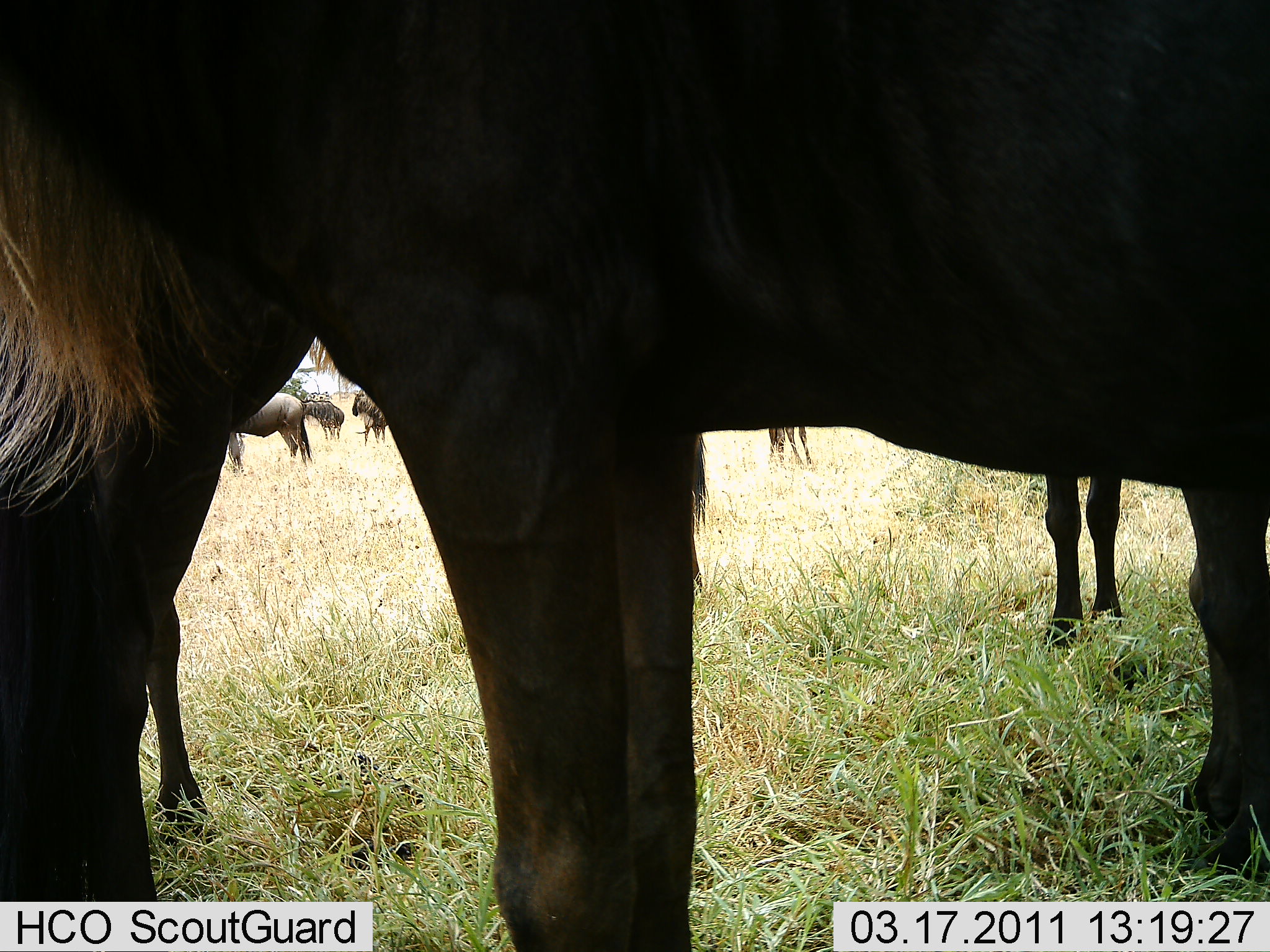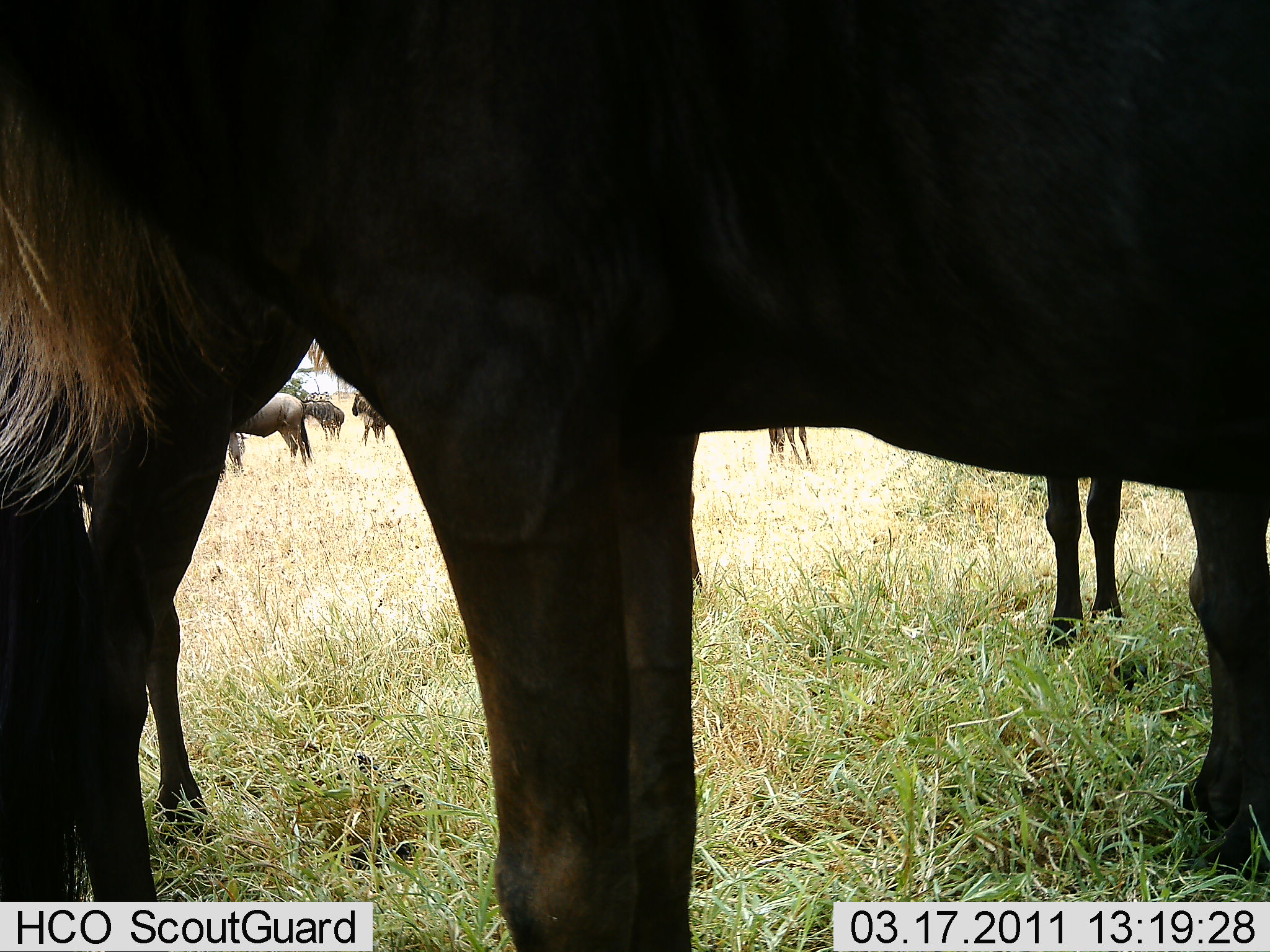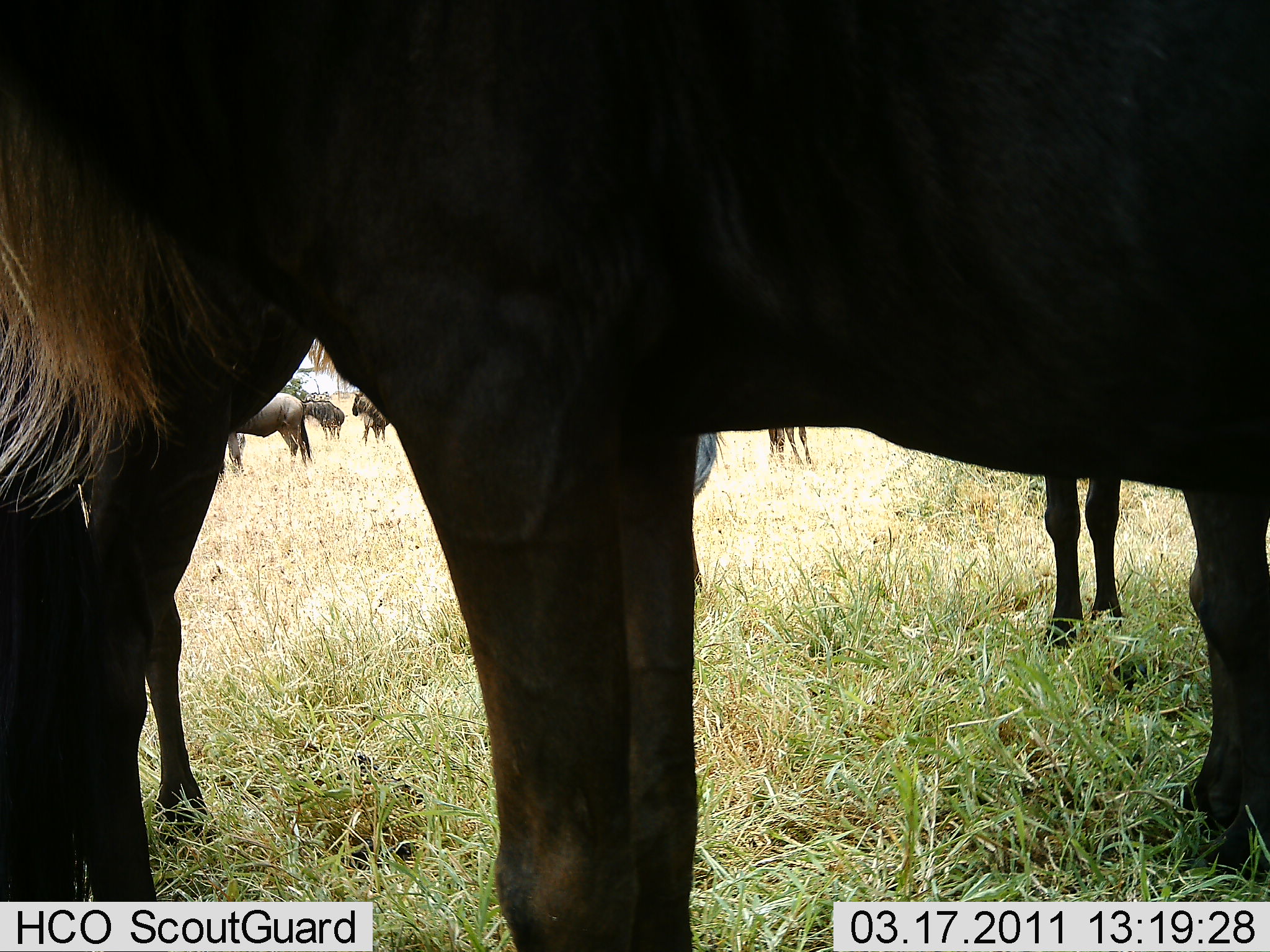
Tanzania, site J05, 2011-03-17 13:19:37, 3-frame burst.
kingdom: Animalia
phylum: Chordata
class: Mammalia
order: Artiodactyla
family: Bovidae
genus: Connochaetes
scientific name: Connochaetes taurinus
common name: blue wildebeest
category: wildebeest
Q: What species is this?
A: Wildebeest (blue wildebeest) (Connochaetes taurinus).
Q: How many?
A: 9.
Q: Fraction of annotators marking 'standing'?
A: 100%.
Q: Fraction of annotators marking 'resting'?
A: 7%.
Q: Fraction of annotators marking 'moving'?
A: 0%.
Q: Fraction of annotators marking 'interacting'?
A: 0%.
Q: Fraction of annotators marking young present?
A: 7%.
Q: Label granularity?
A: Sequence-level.